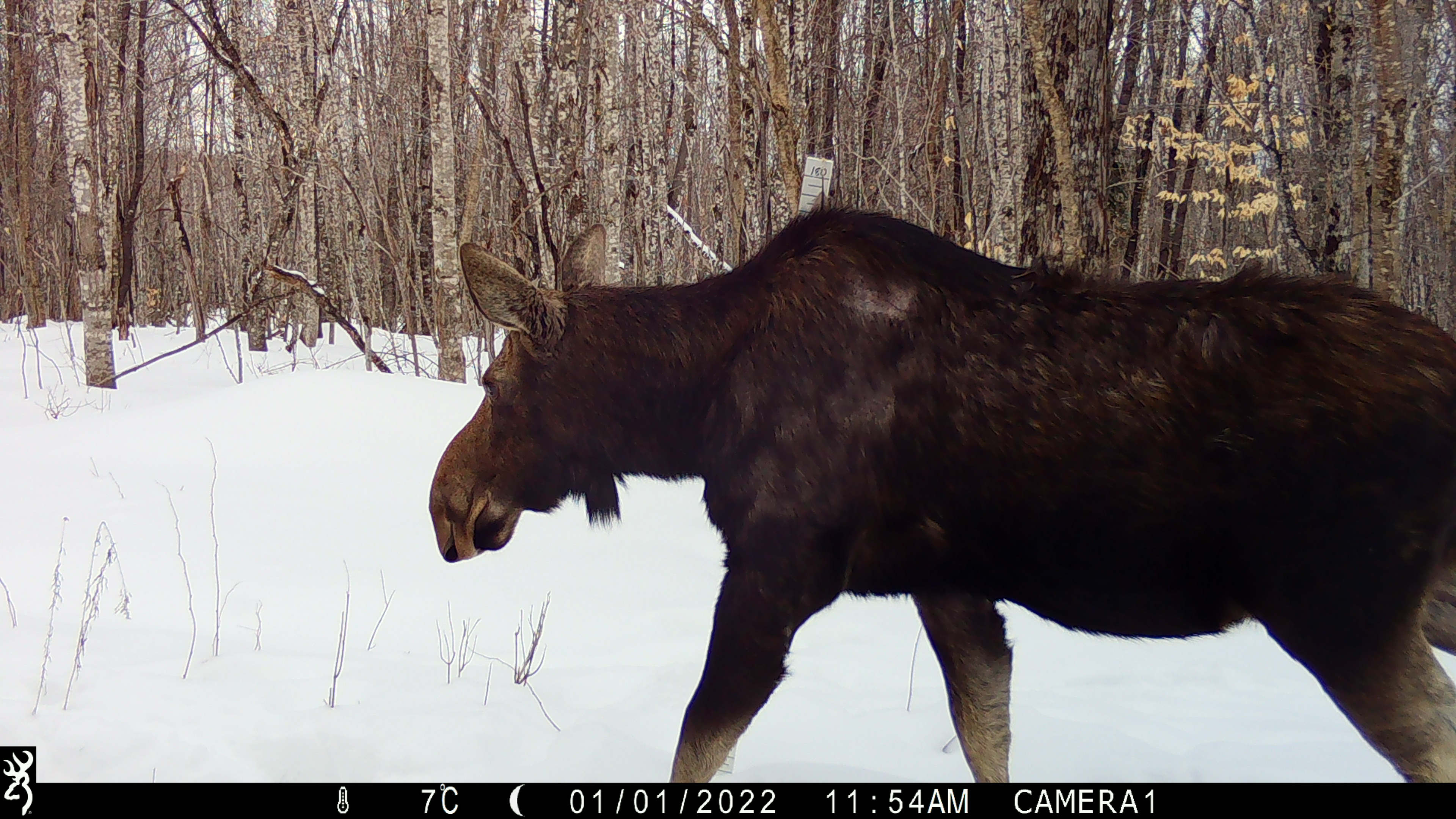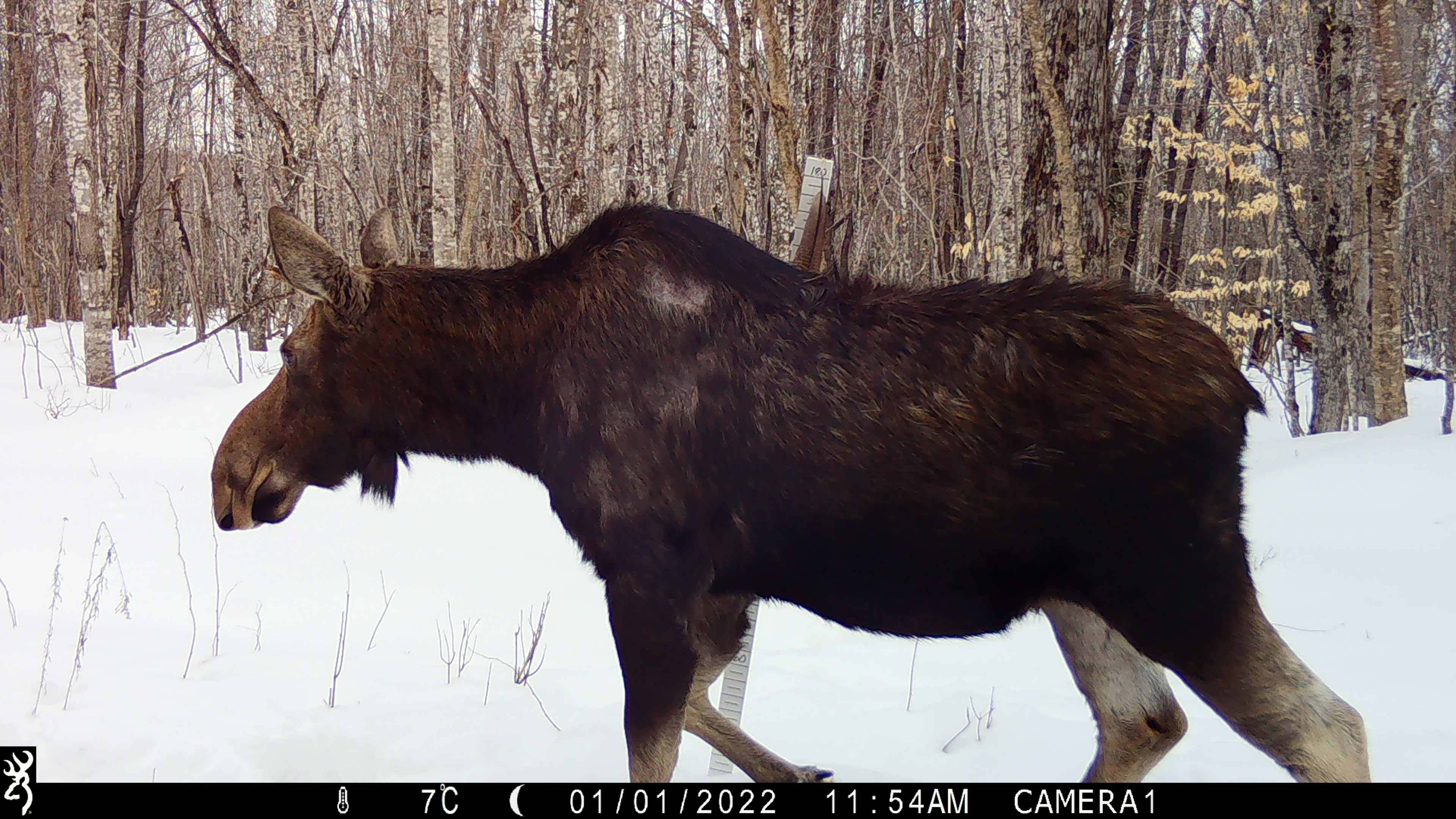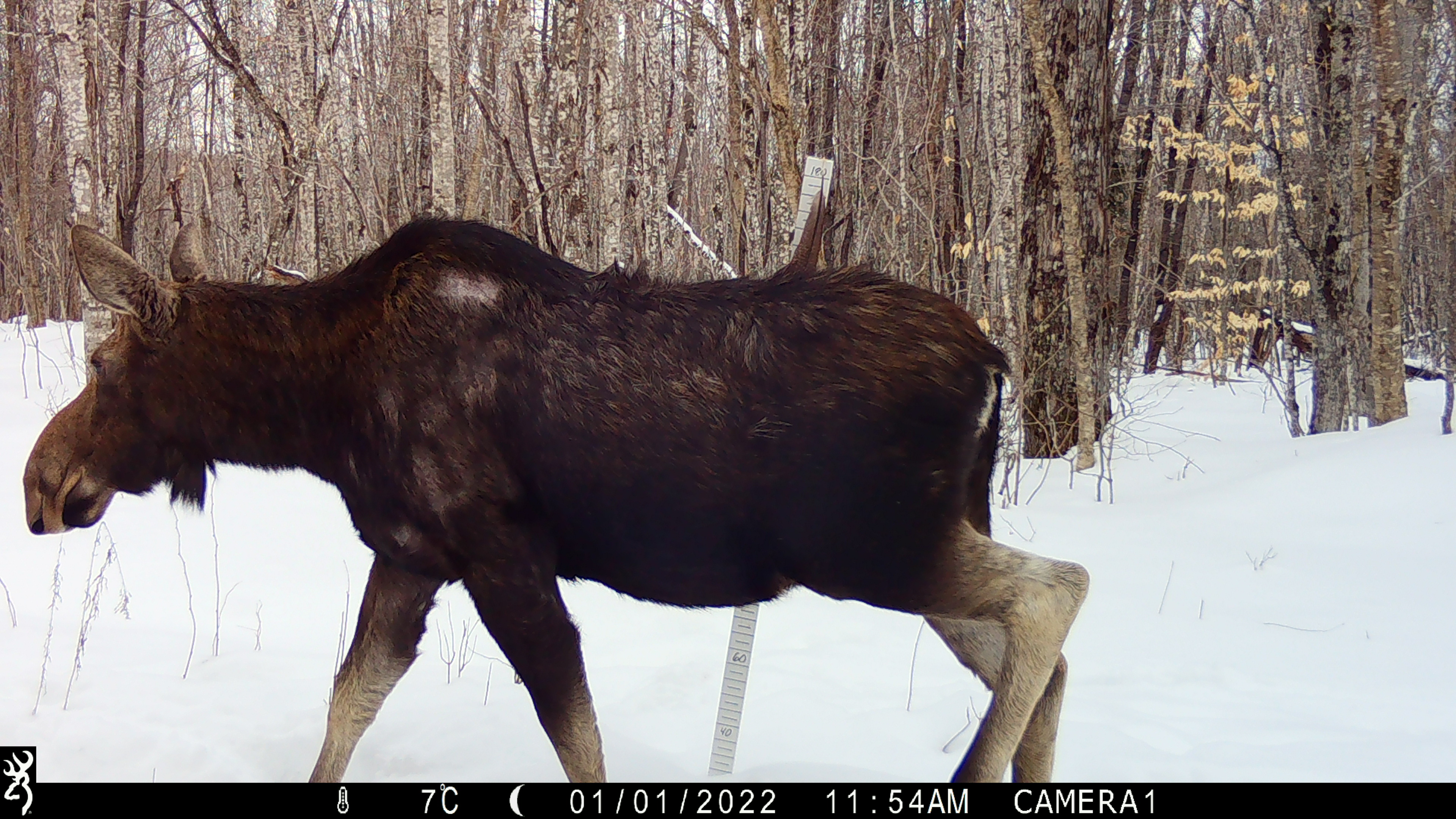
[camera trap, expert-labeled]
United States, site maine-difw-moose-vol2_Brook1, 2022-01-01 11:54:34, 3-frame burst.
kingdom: Animalia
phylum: Chordata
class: Mammalia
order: Artiodactyla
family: Cervidae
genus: Alces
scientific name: Alces alces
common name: moose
Moose (Alces alces).